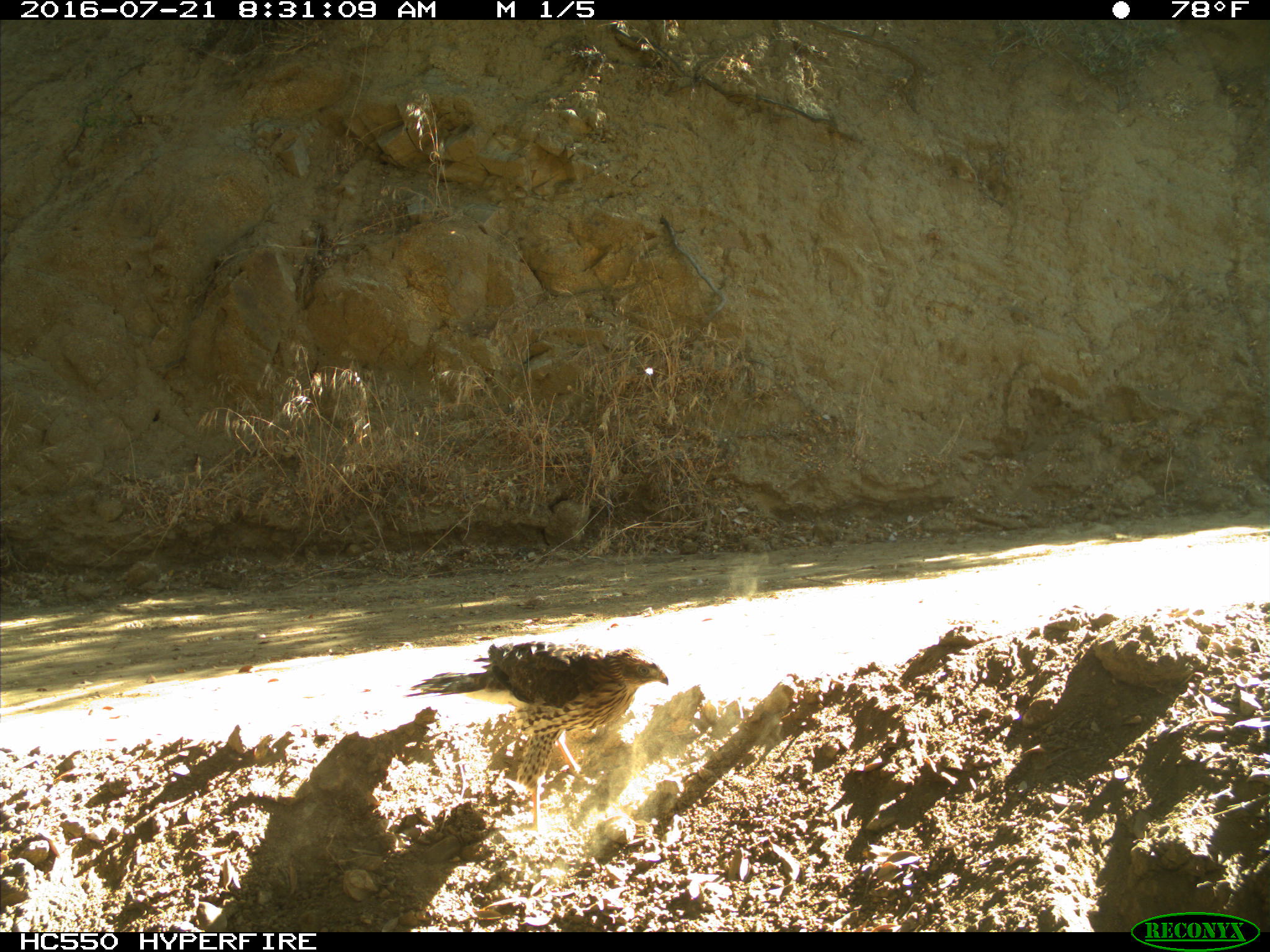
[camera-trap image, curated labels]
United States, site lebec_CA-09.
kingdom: Animalia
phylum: Chordata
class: Aves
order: Accipitriformes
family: Accipitridae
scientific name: Accipitridae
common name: acciptirids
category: unidentified accipitrid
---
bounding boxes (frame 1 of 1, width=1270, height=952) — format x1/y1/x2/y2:
animal: 402/637/671/834